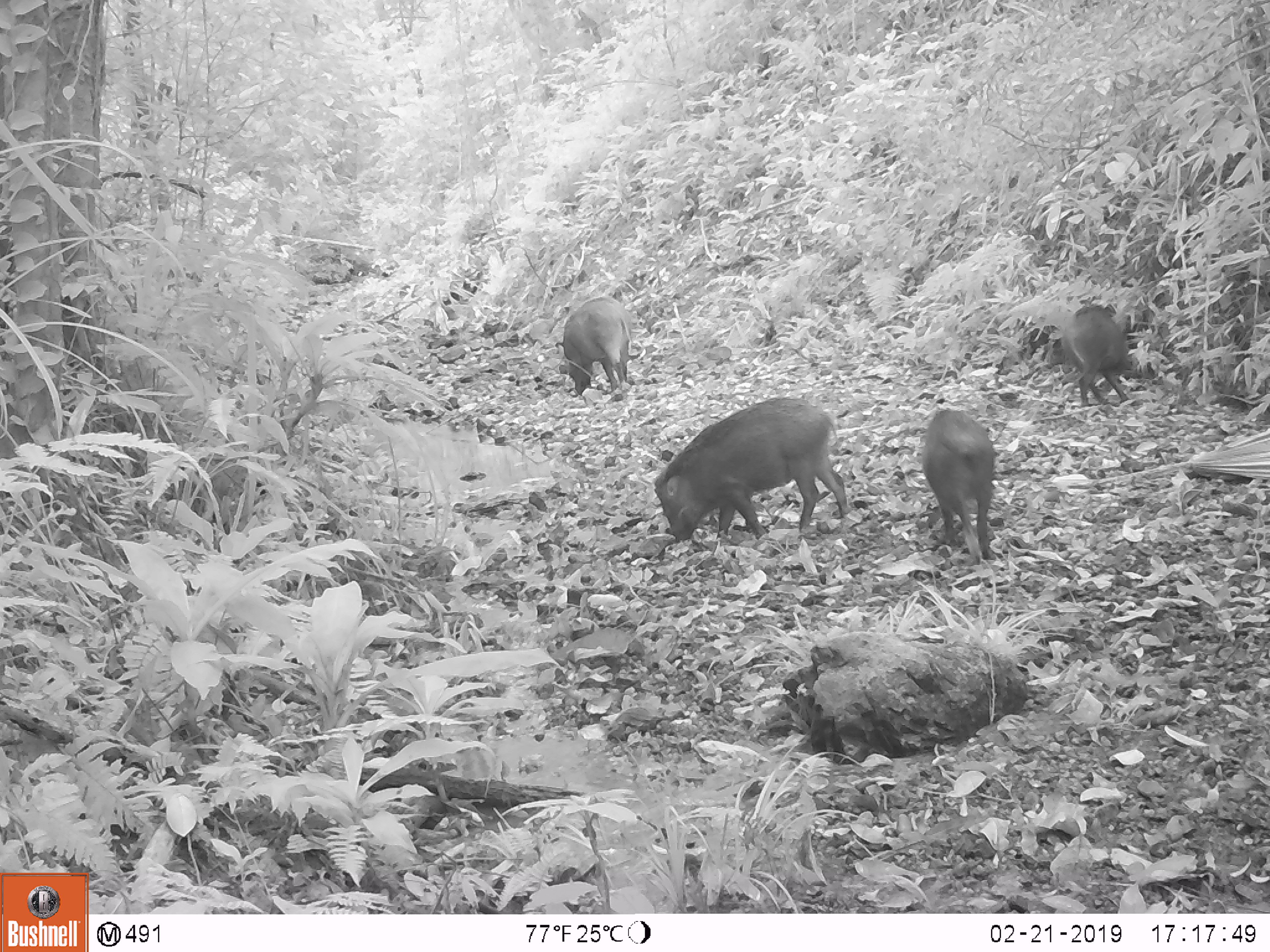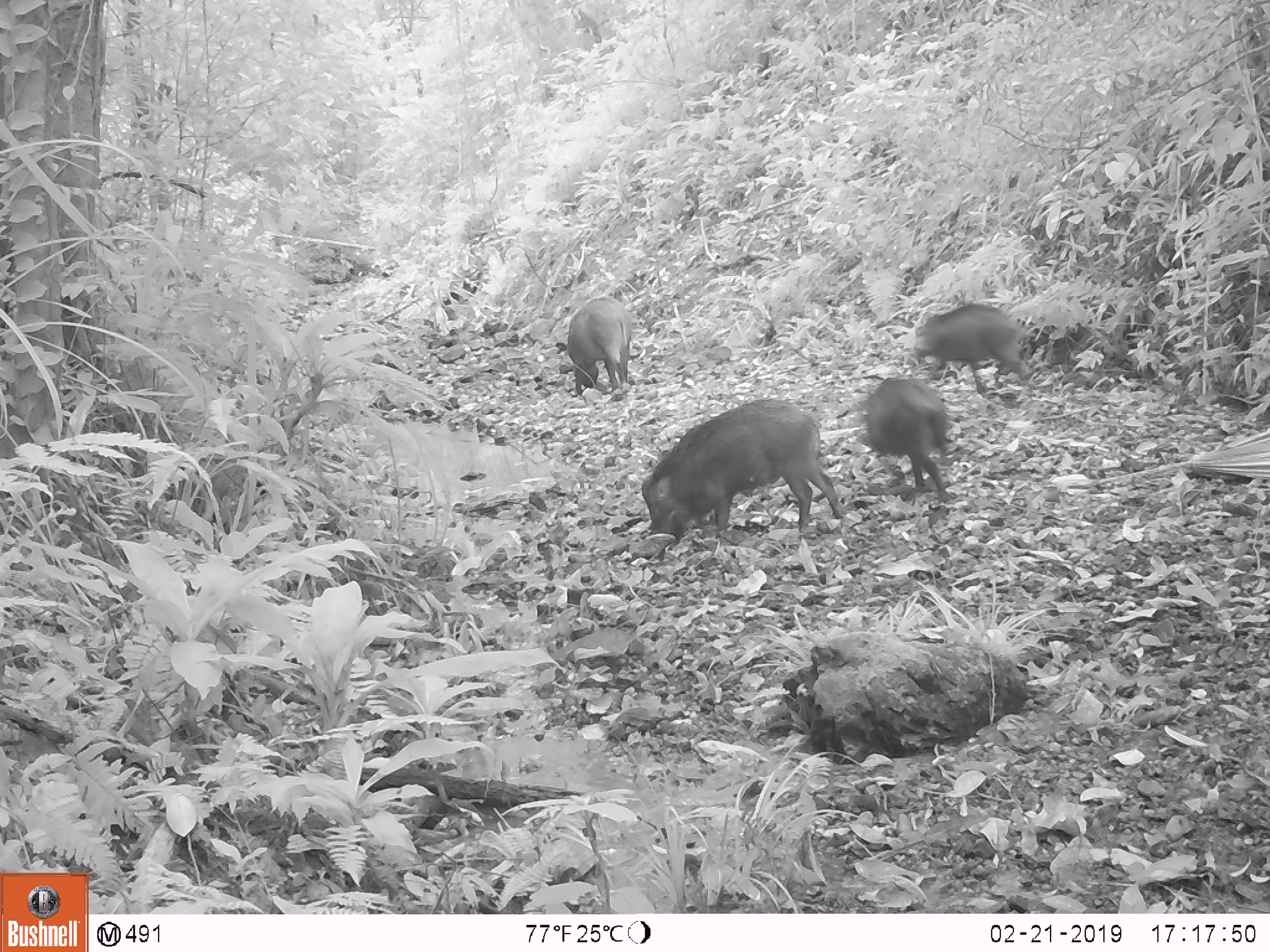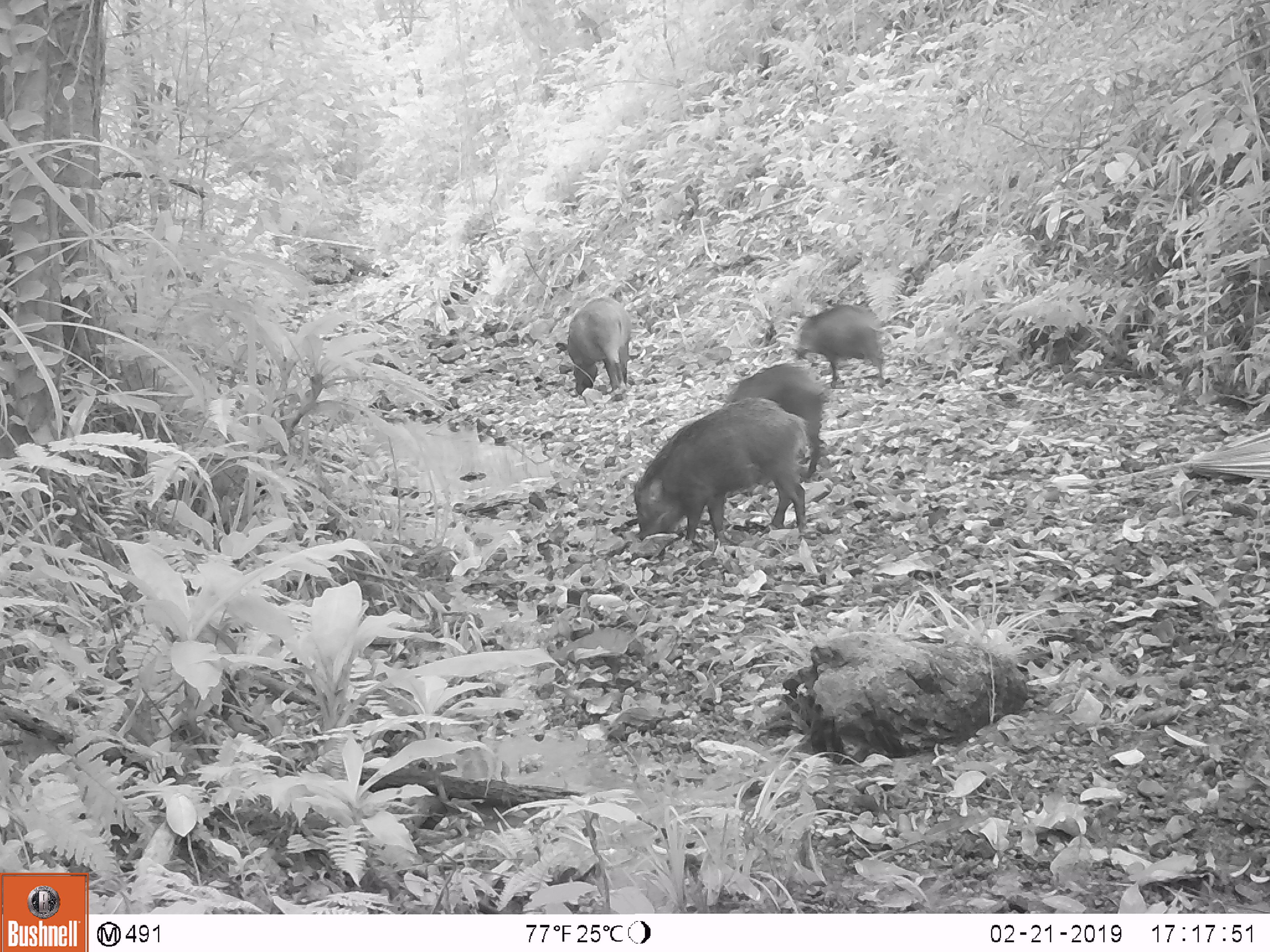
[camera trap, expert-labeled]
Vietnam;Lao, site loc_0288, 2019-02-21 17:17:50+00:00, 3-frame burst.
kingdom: Animalia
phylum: Chordata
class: Mammalia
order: Artiodactyla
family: Suidae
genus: Sus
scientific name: Sus scrofa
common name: eurasian wild pig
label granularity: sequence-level